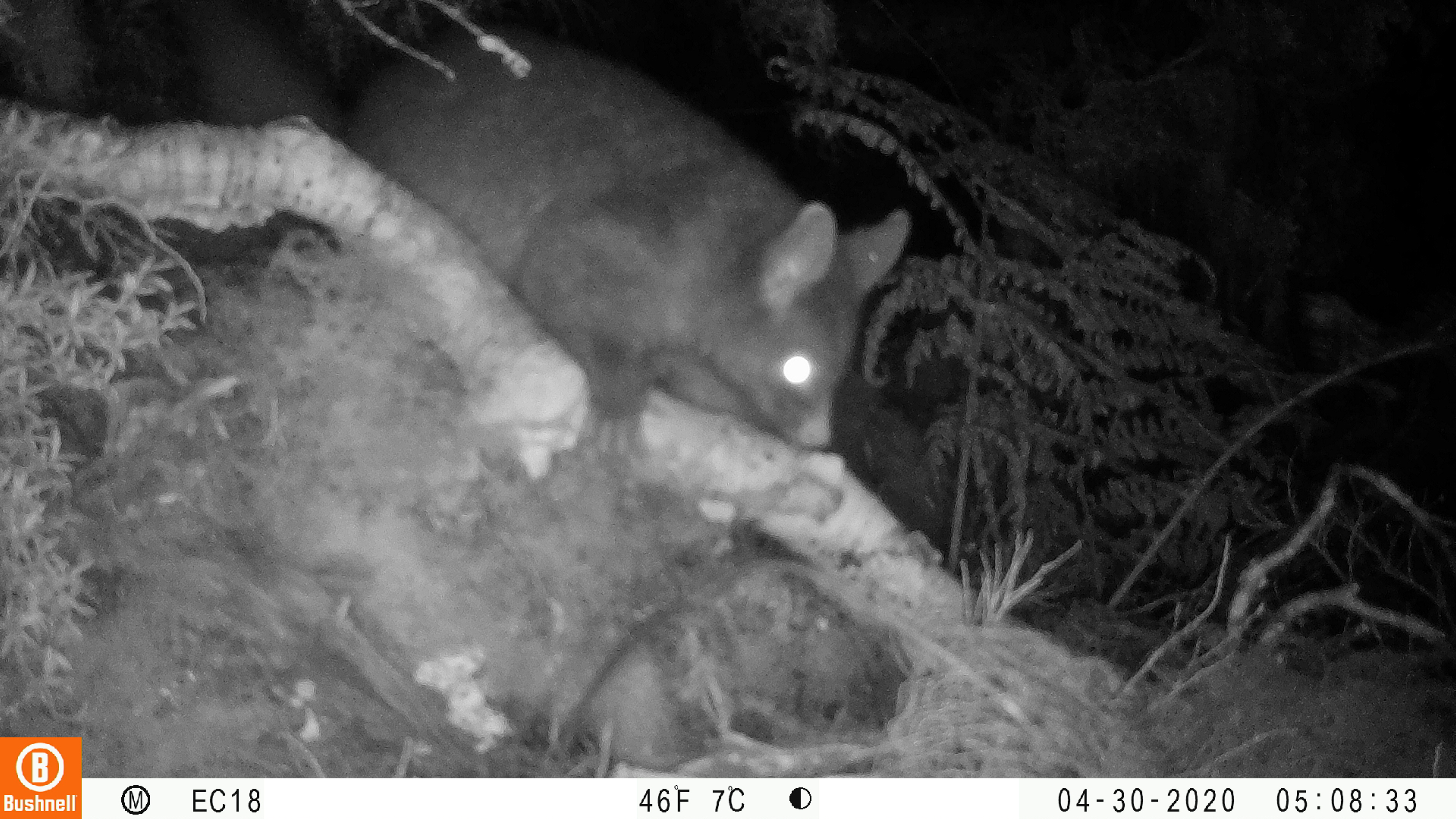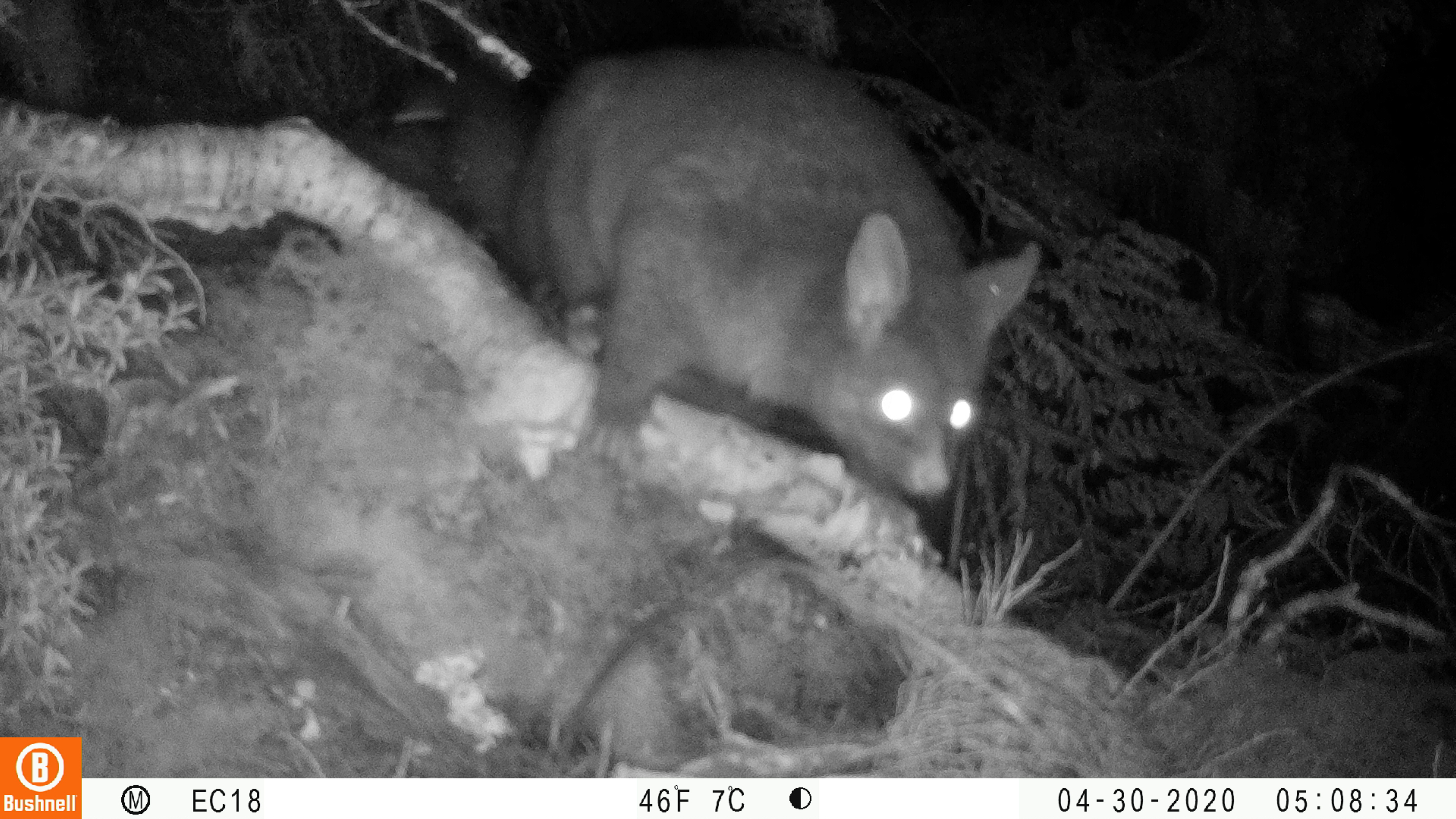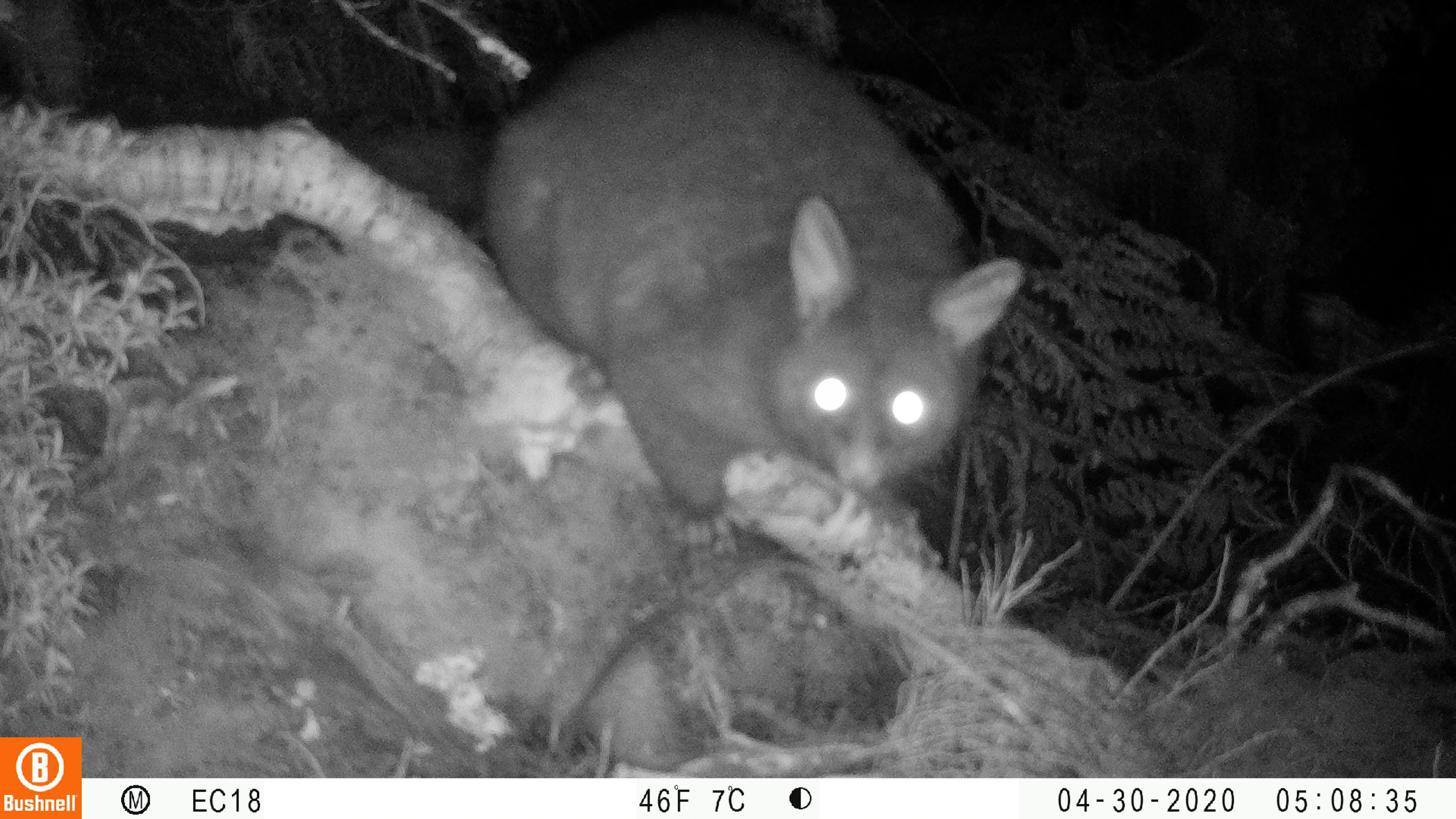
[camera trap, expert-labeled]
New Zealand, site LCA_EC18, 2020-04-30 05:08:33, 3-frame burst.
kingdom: Animalia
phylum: Chordata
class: Mammalia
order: Diprotodontia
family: Phalangeridae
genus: Trichosurus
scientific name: Trichosurus vulpecula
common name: common brushtail possum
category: possum